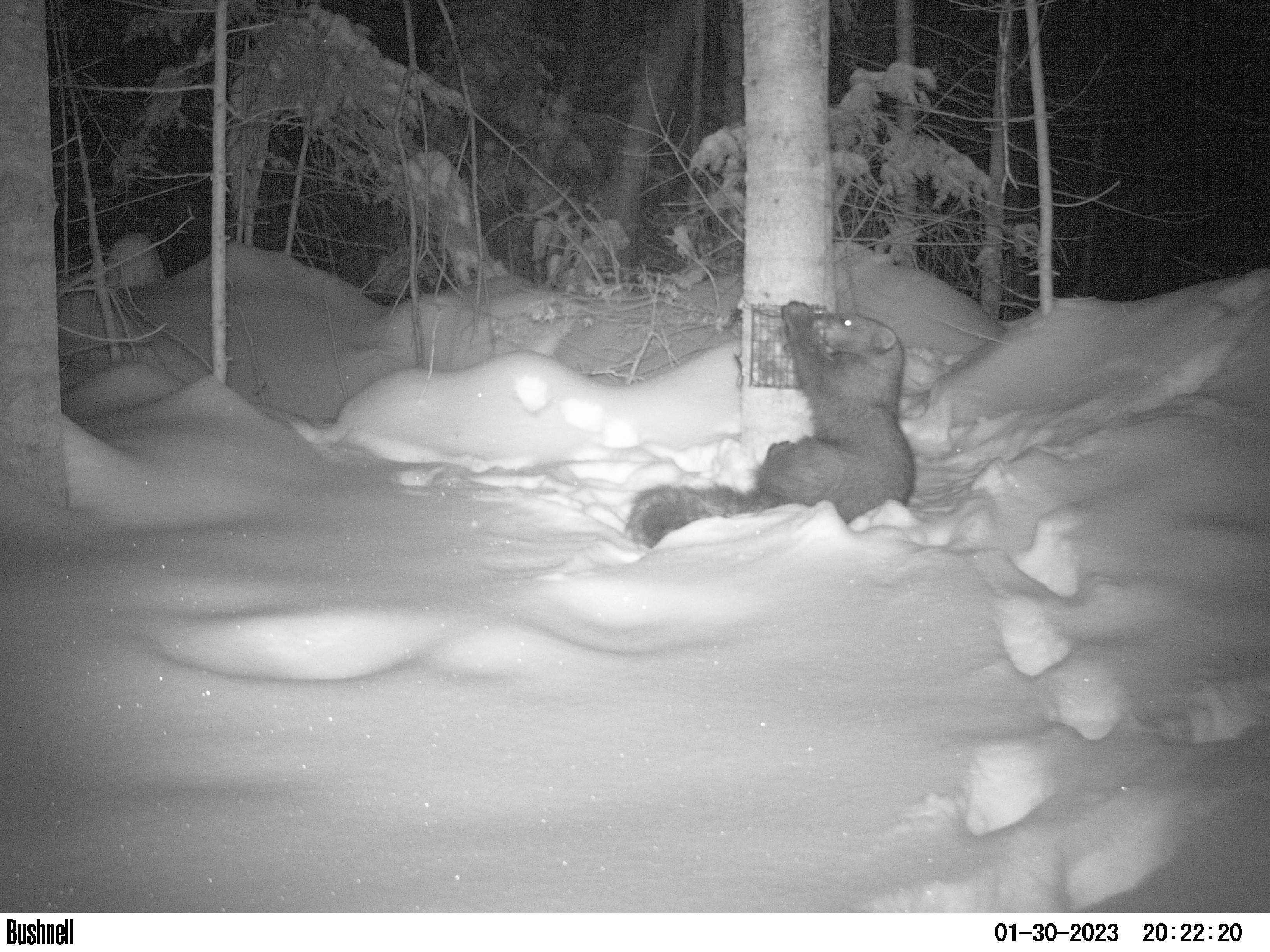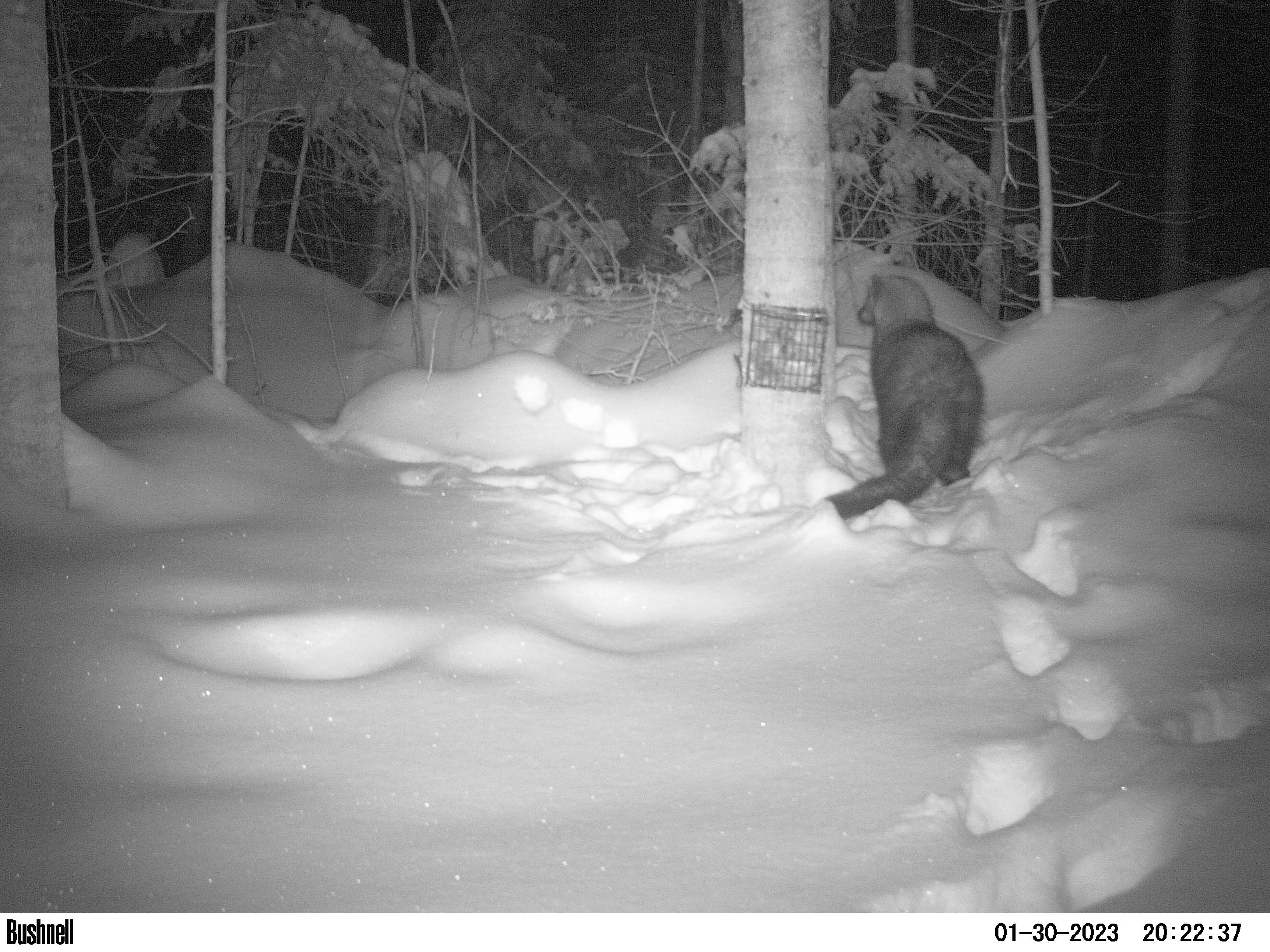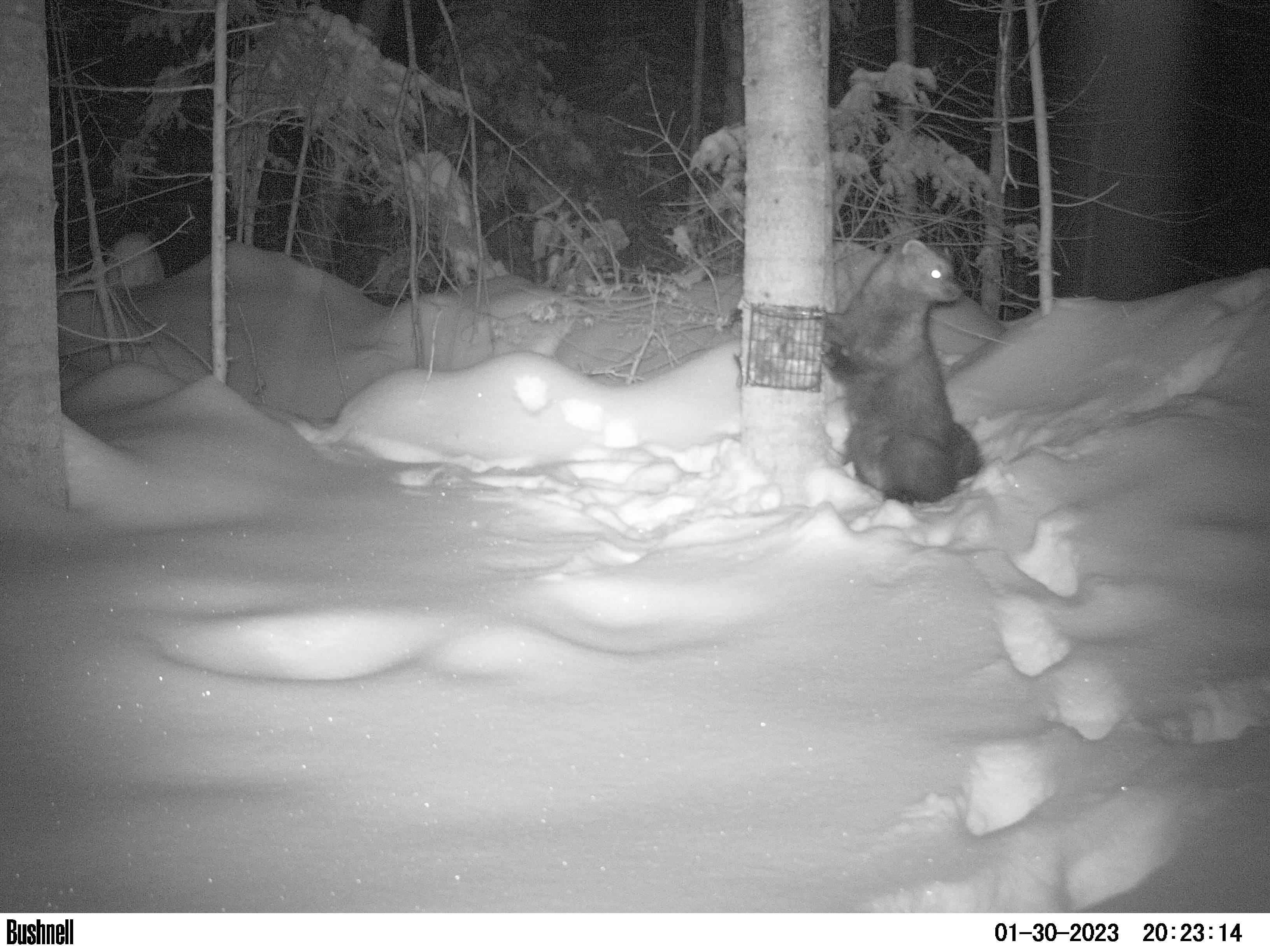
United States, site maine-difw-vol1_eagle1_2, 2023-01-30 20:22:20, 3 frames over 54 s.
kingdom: Animalia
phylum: Chordata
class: Mammalia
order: Carnivora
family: Mustelidae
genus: Pekania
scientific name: Pekania pennanti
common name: fisher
Fisher (Pekania pennanti).